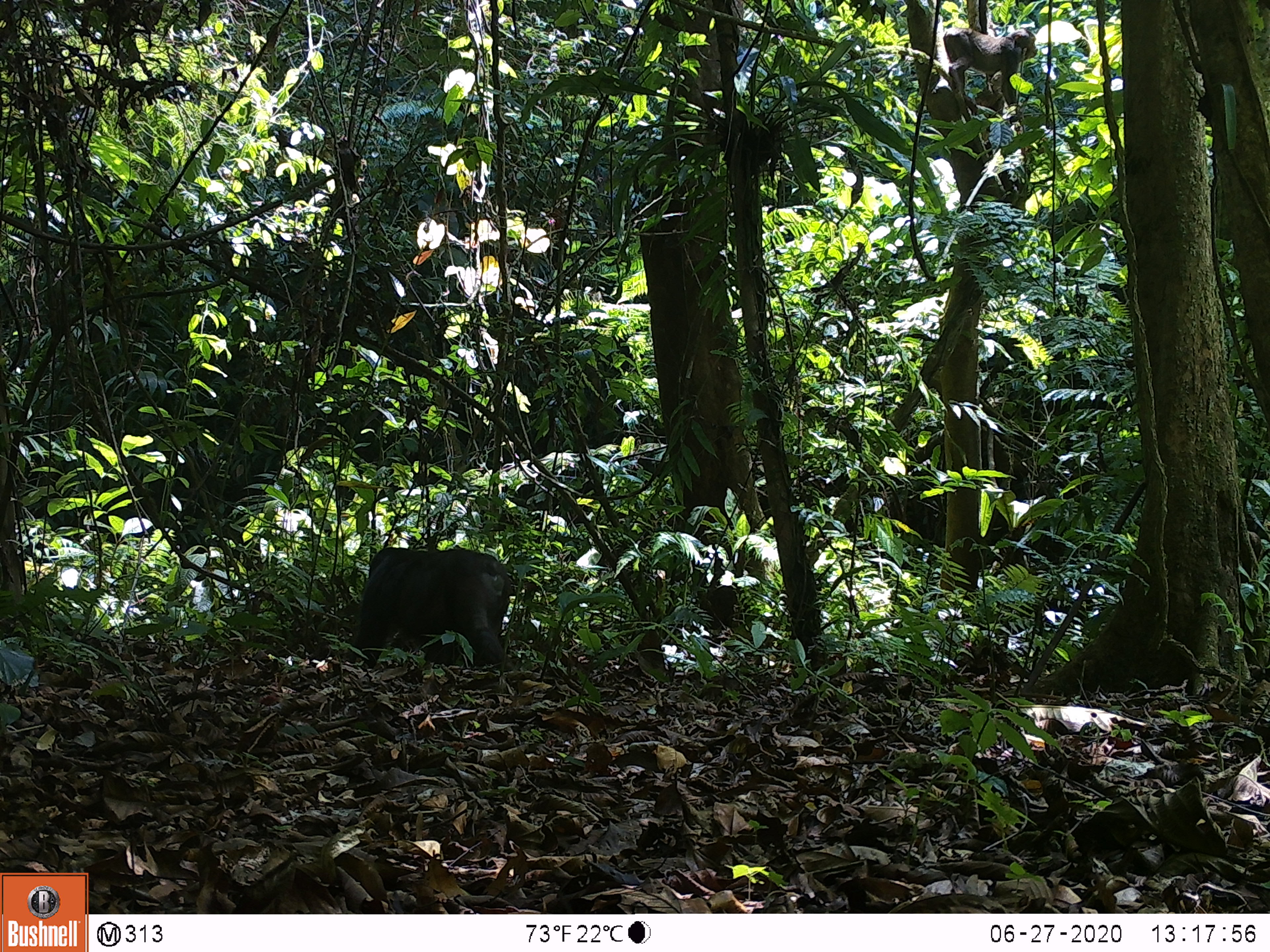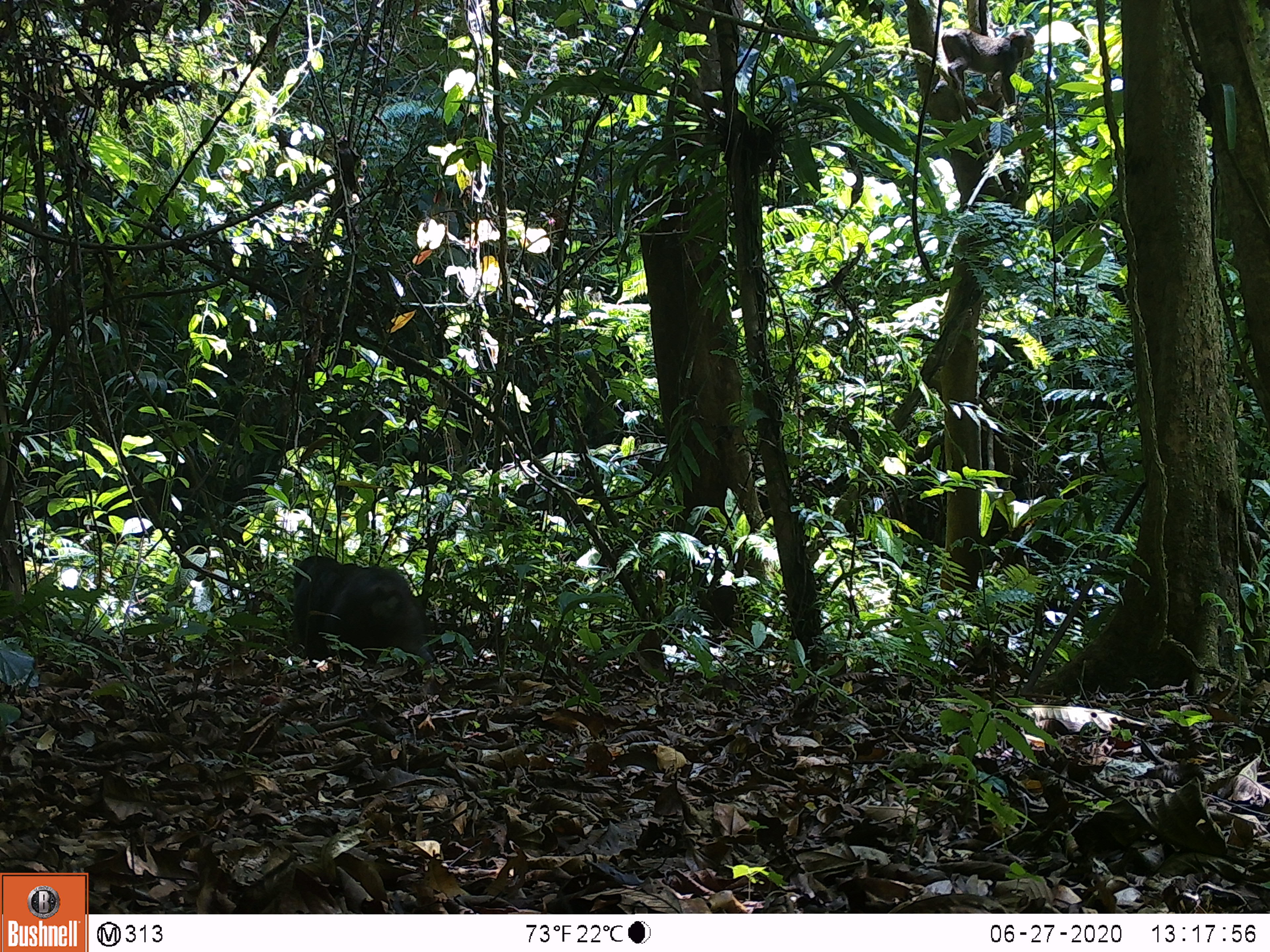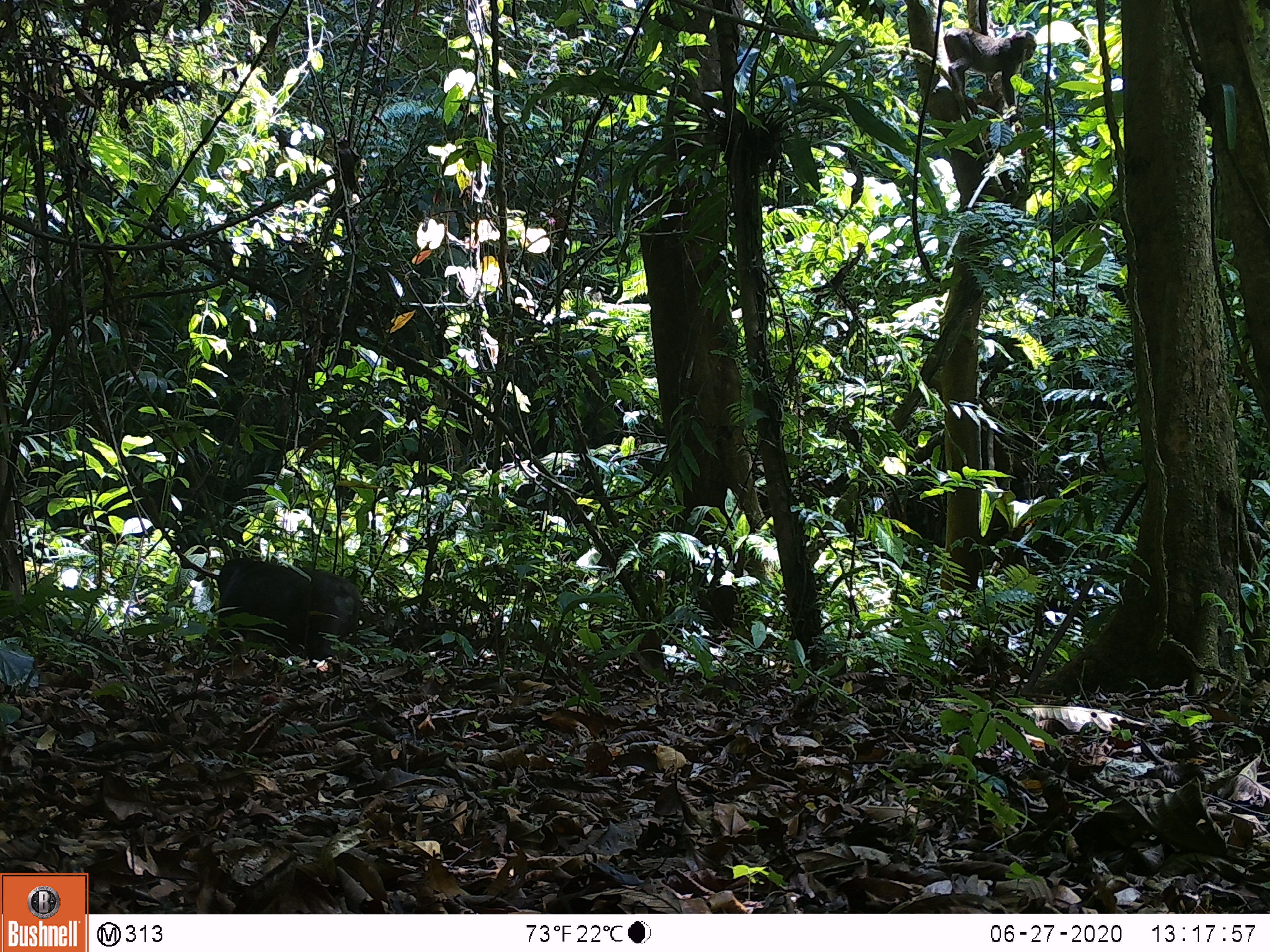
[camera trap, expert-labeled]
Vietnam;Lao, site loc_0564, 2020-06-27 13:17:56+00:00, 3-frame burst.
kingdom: Animalia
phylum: Chordata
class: Mammalia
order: Primates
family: Cercopithecidae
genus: Macaca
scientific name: Macaca arctoides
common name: stump-tailed macaque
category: stump tailed macaque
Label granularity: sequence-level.